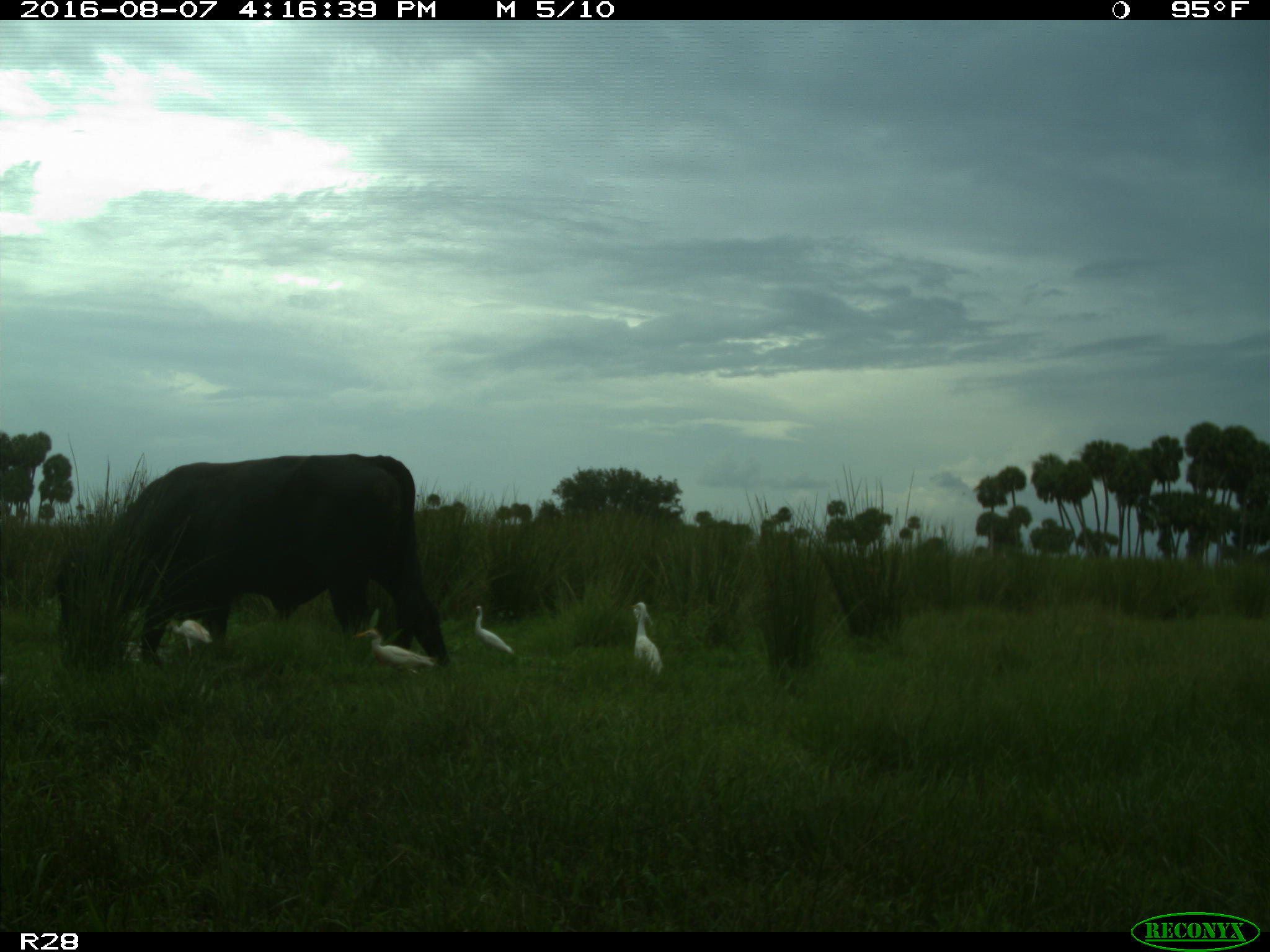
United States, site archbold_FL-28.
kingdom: Animalia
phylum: Chordata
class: Mammalia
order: Artiodactyla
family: Bovidae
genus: Bos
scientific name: Bos taurus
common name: domestic cow